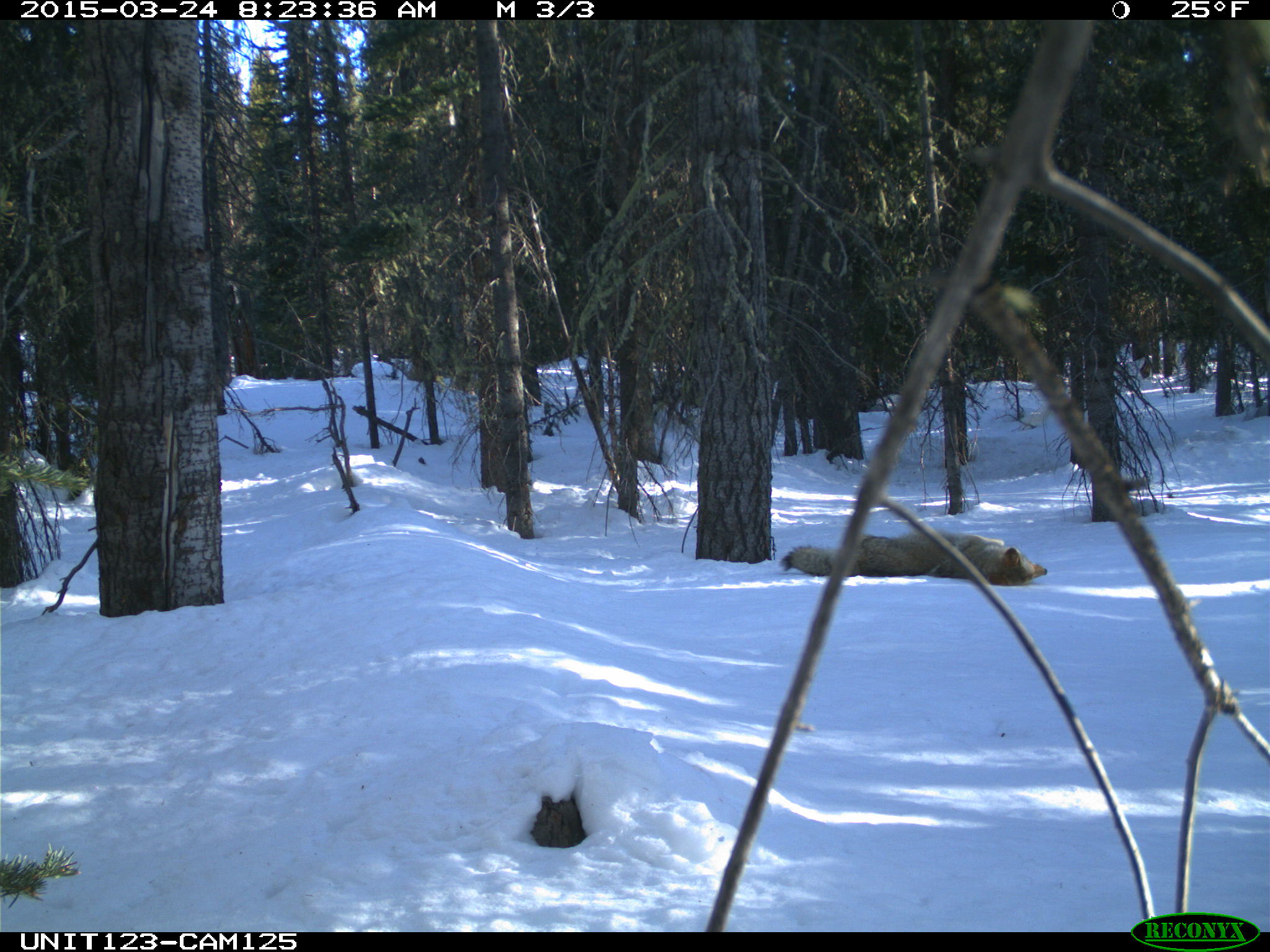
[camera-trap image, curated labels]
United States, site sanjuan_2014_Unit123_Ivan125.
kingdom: Animalia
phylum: Chordata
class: Mammalia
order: Carnivora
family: Canidae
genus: Canis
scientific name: Canis latrans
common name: coyote